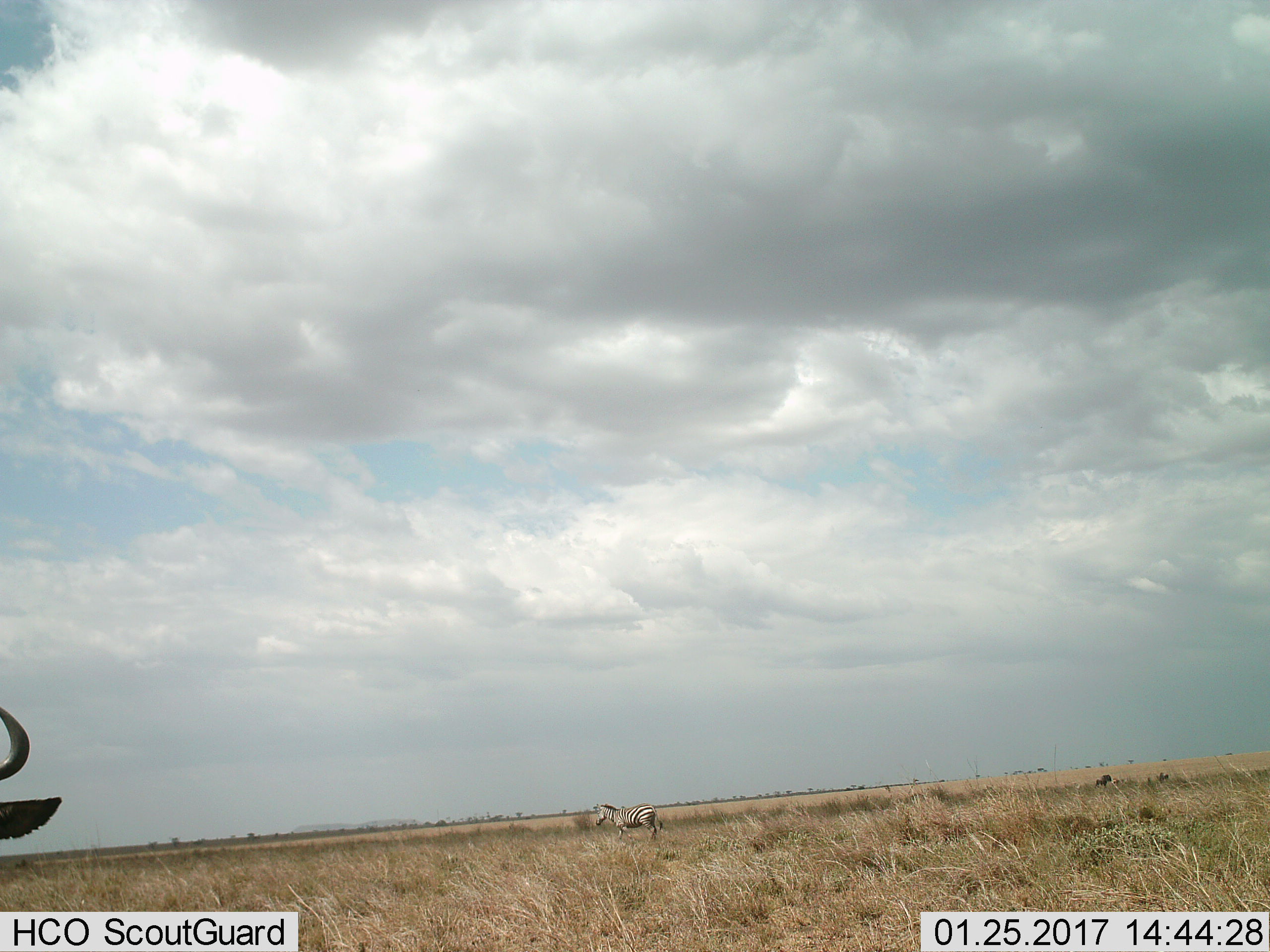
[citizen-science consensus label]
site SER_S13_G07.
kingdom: Animalia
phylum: Chordata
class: Mammalia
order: Artiodactyla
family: Bovidae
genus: Connochaetes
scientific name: Connochaetes taurinus taurinus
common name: blue wildebeest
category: wildebeestblue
Wildebeestblue (blue wildebeest) (Connochaetes taurinus taurinus), count 1. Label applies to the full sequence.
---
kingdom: Animalia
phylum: Chordata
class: Mammalia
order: Perissodactyla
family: Equidae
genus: Equus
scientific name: Equus quagga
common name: plains zebra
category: zebraplains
Zebraplains (plains zebra) (Equus quagga), count 1. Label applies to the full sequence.